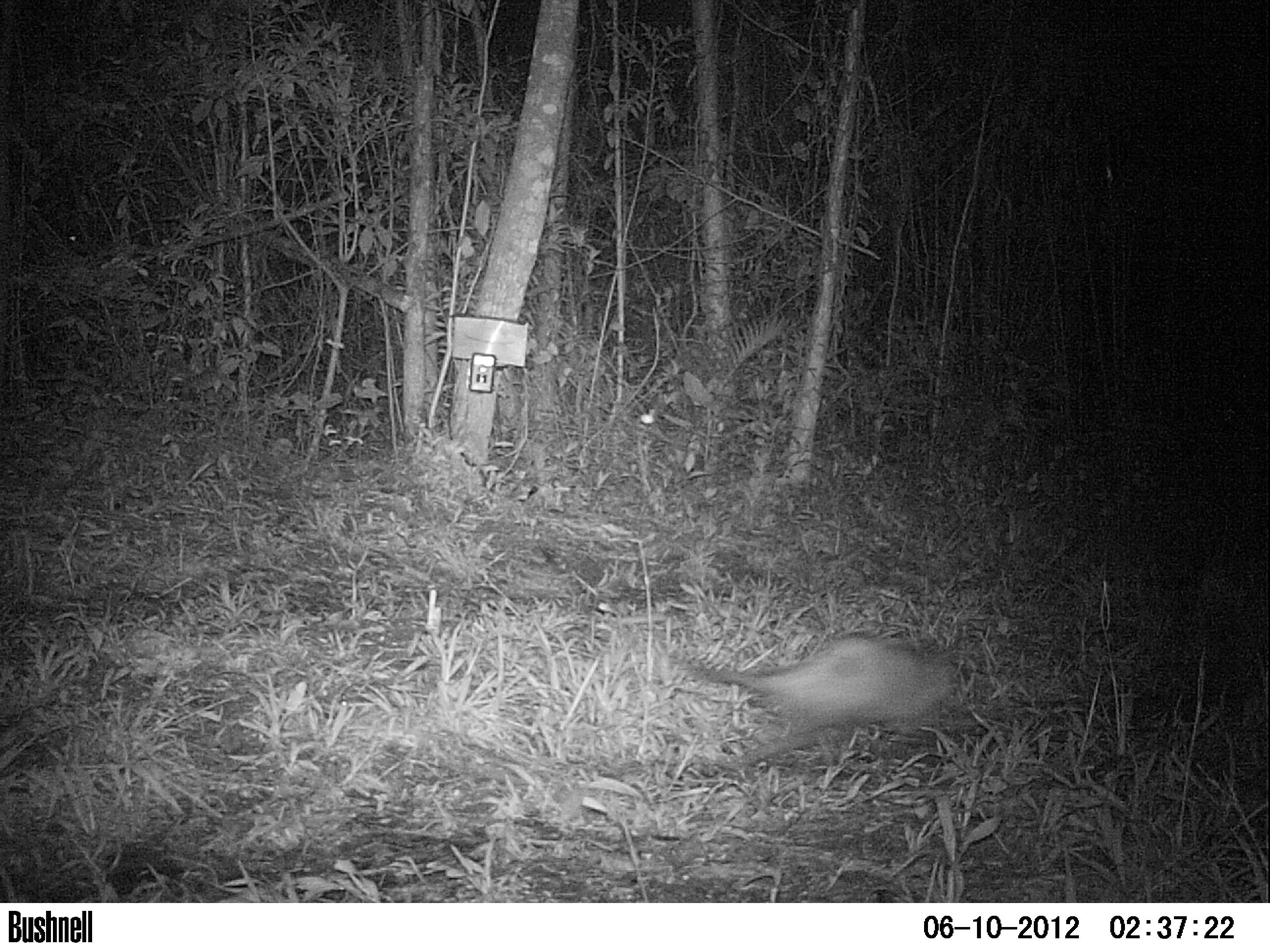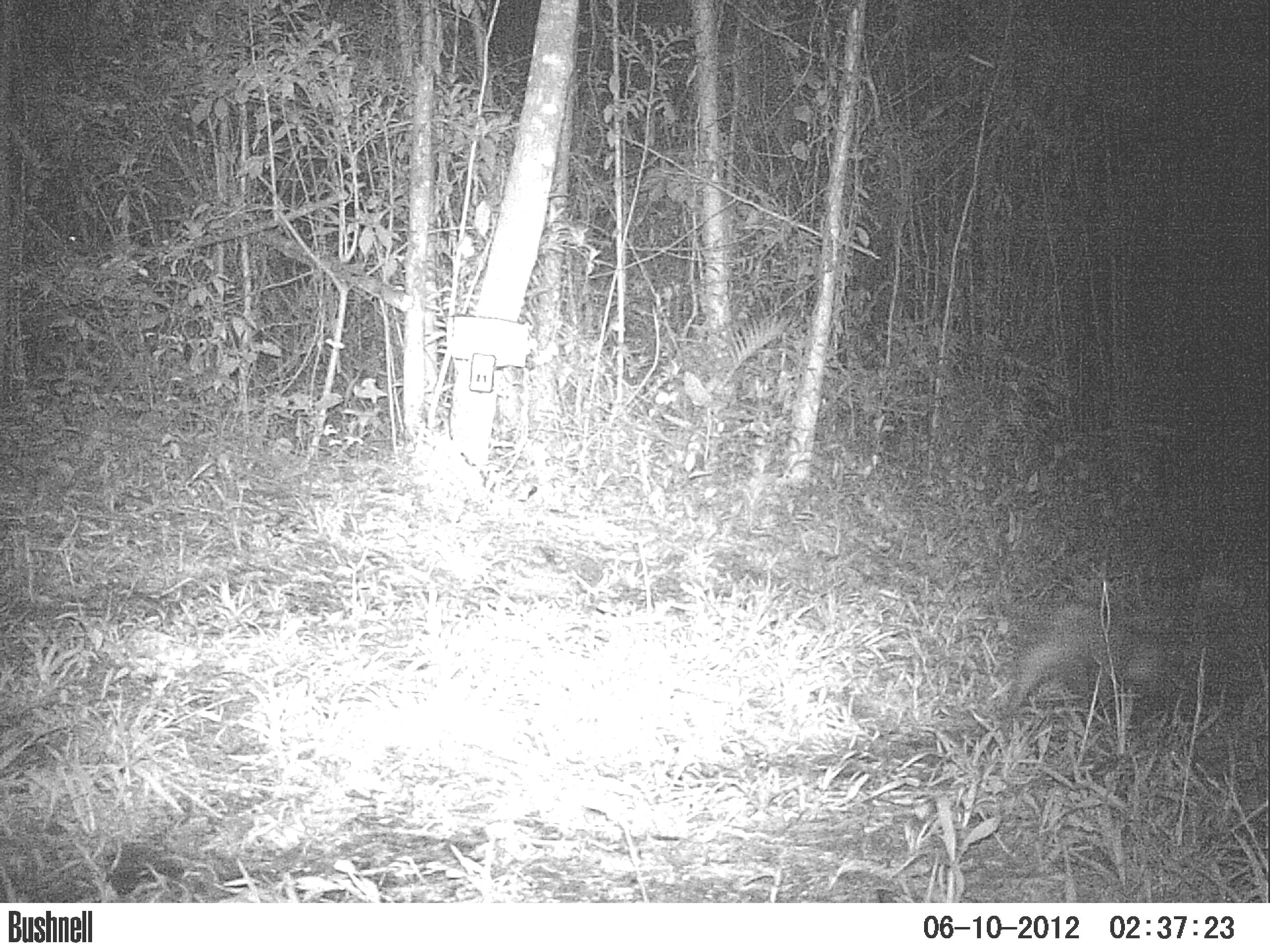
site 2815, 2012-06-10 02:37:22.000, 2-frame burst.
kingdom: Animalia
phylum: Chordata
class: Mammalia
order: Didelphimorphia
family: Didelphidae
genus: Didelphis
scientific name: Didelphis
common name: american opossums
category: didelphis sp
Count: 1.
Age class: adult.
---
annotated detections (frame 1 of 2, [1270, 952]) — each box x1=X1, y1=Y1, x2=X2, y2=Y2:
didelphis sp: x1=690, y1=631, x2=955, y2=766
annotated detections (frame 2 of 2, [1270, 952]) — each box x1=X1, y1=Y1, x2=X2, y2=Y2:
didelphis sp: x1=1007, y1=600, x2=1163, y2=720